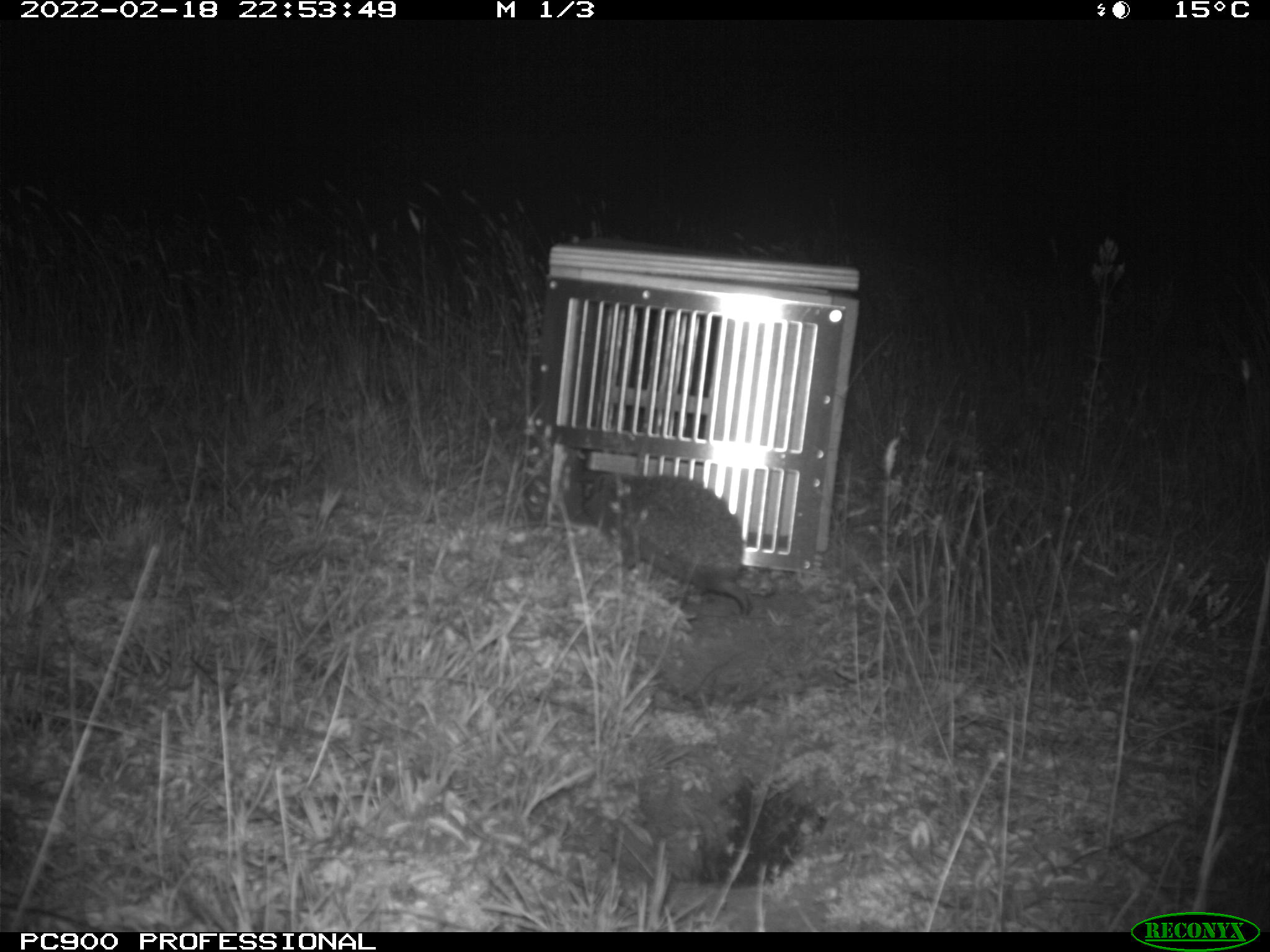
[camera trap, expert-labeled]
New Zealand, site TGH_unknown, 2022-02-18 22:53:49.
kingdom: Animalia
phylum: Chordata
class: Mammalia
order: Eulipotyphla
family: Erinaceidae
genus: Erinaceus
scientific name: Erinaceus europaeus europaeus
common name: european hedgehog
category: hedgehog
Hedgehog (european hedgehog) (Erinaceus europaeus europaeus).